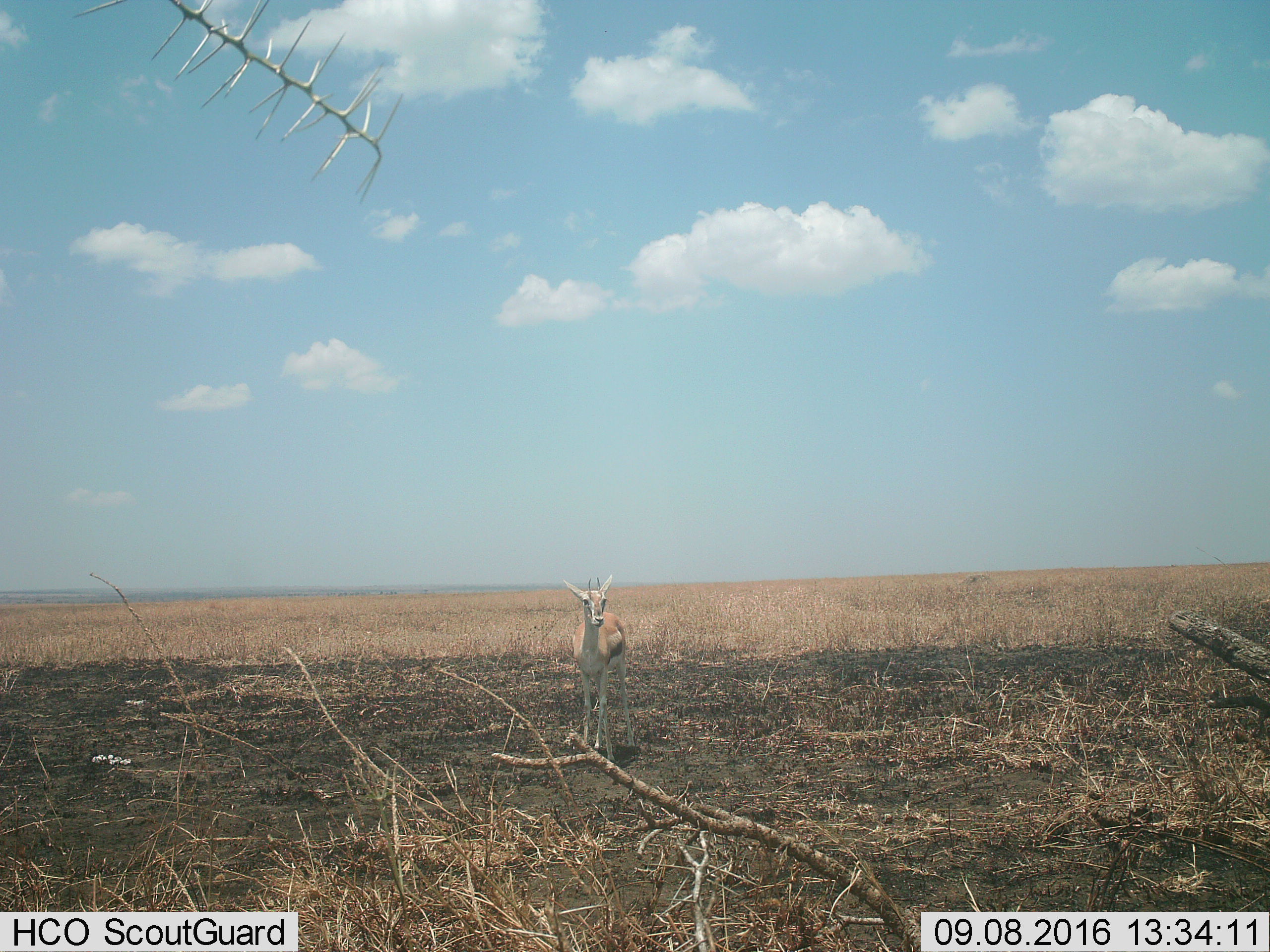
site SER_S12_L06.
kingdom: Animalia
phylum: Chordata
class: Mammalia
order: Artiodactyla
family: Bovidae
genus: Eudorcas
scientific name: Eudorcas thomsonii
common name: thomson's gazelle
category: gazellethomsons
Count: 1.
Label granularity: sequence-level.